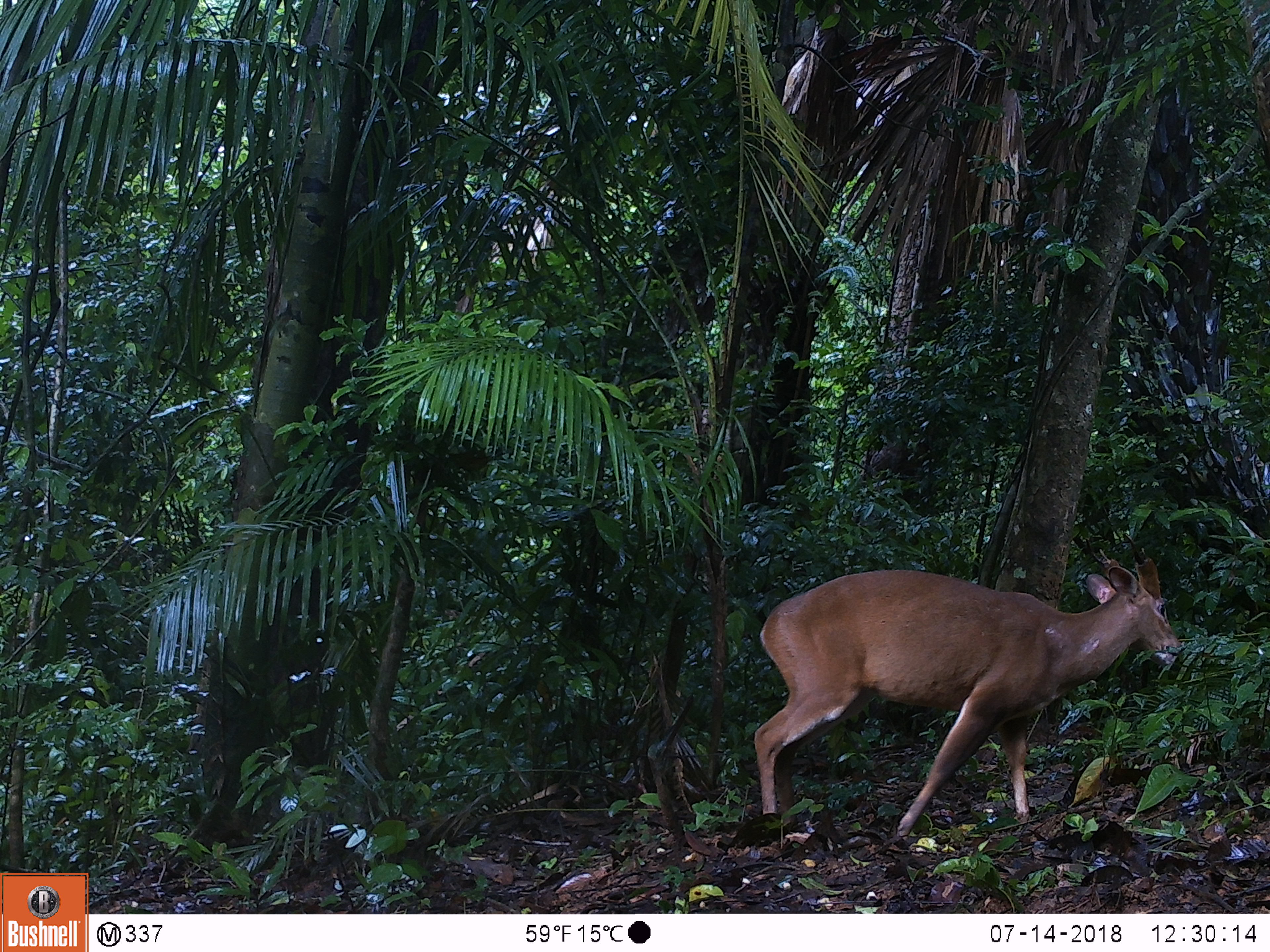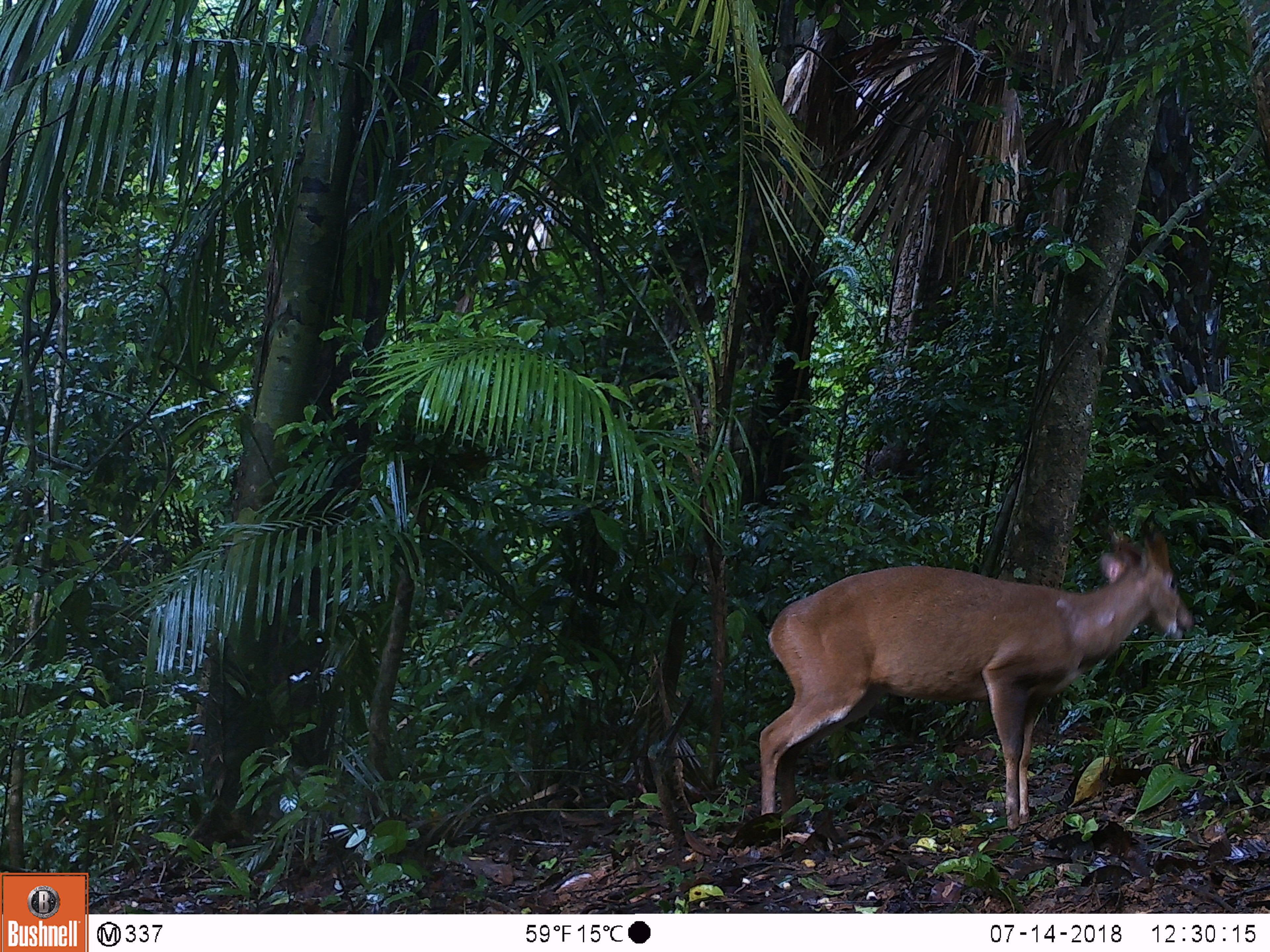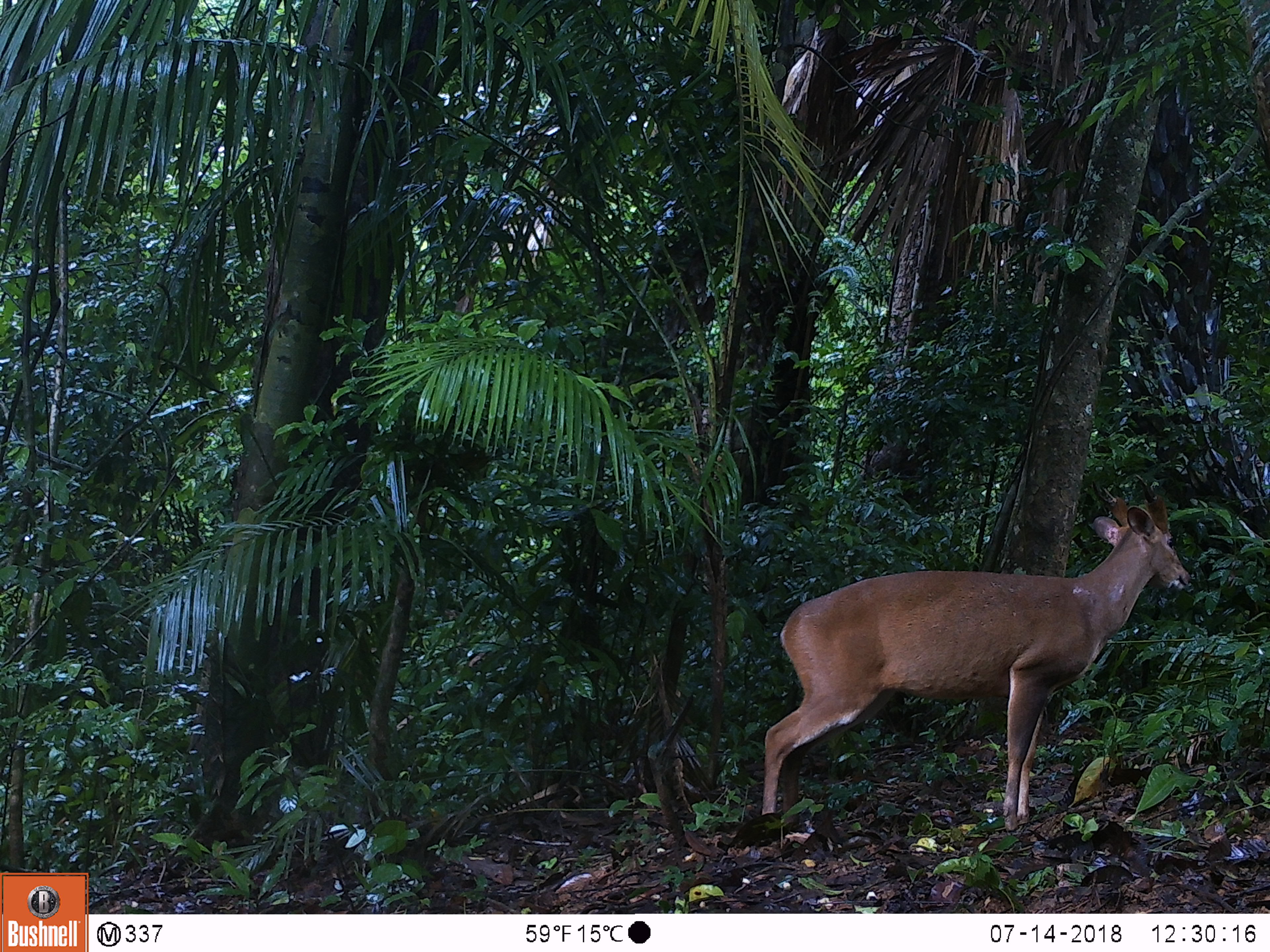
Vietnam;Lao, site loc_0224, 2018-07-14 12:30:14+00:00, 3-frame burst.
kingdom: Animalia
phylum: Chordata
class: Mammalia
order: Artiodactyla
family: Cervidae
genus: Muntiacus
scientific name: Muntiacus vuquangensis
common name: large-antlered muntjac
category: large antlered muntjac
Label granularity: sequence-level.